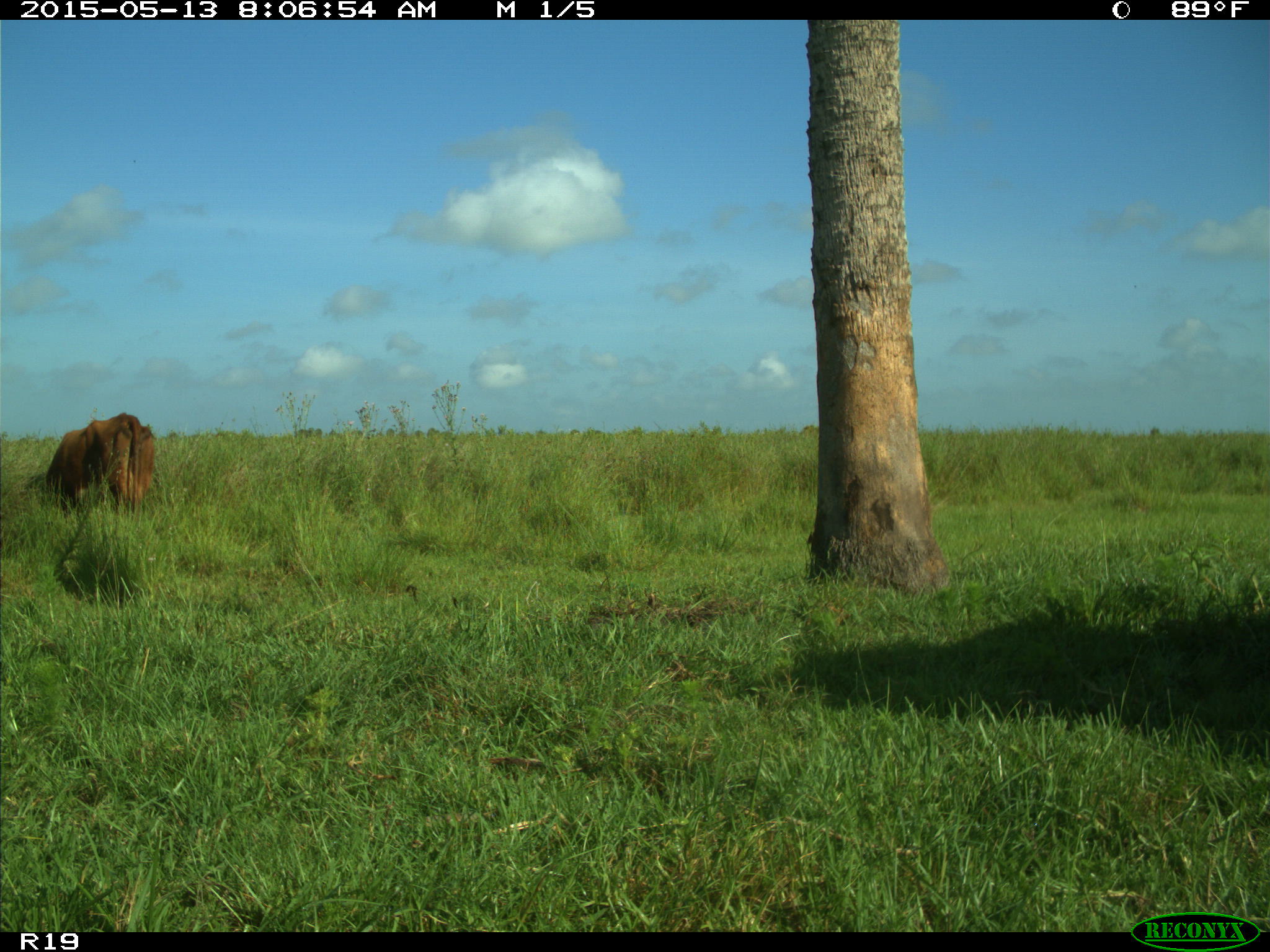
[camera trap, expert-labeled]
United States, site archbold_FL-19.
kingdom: Animalia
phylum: Chordata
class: Mammalia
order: Artiodactyla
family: Bovidae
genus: Bos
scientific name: Bos taurus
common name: domestic cow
Bos taurus (domestic cow).